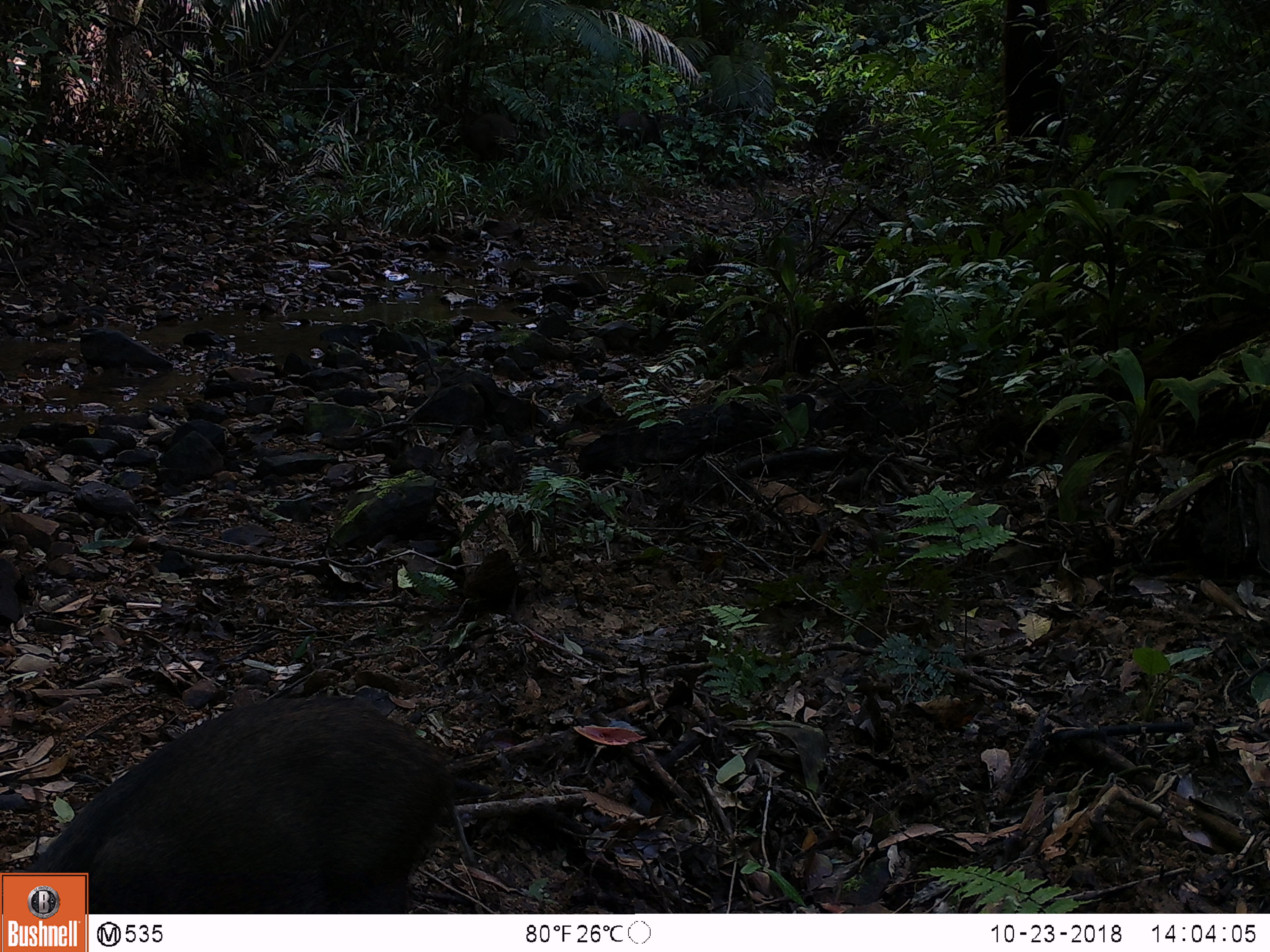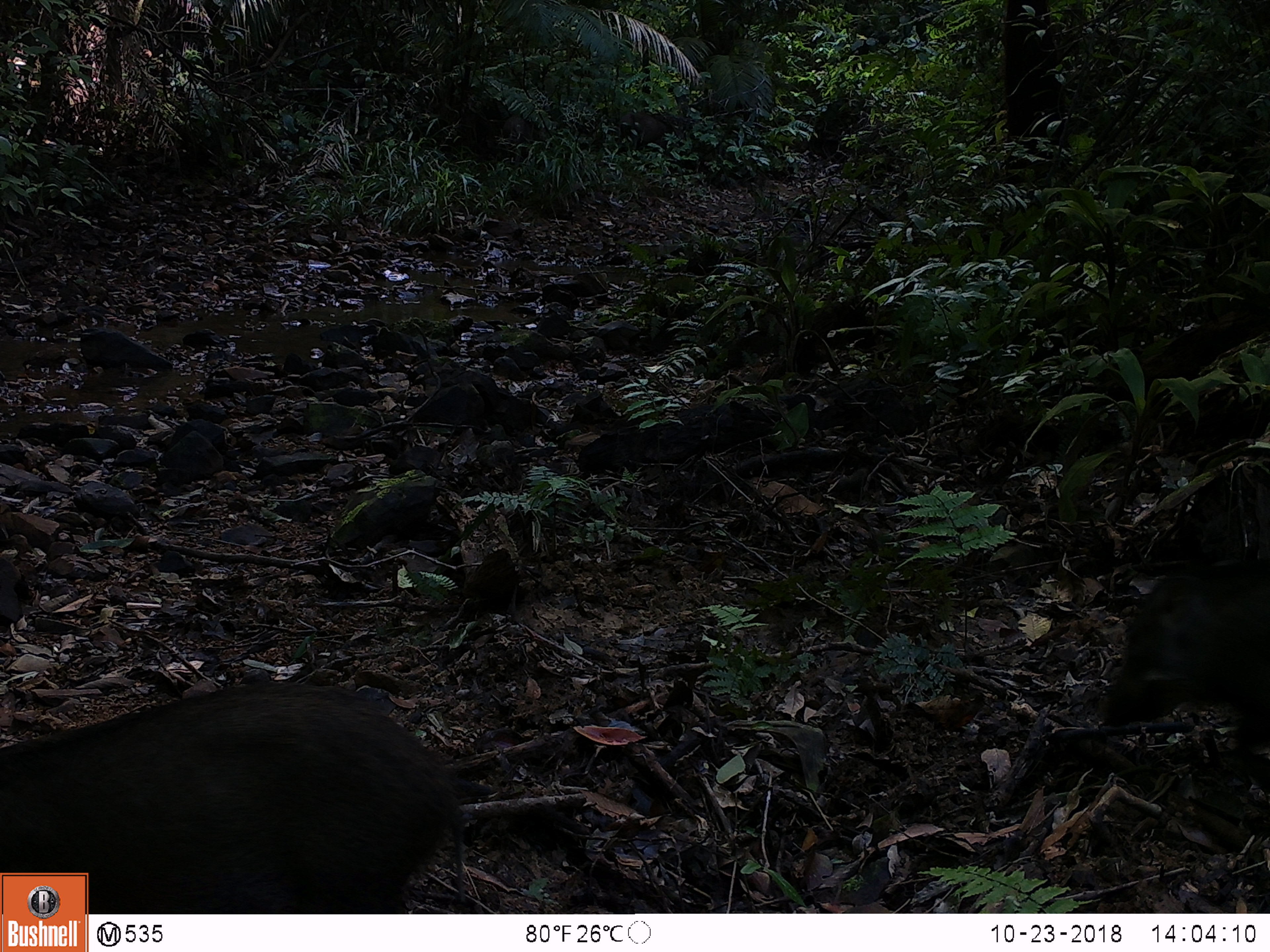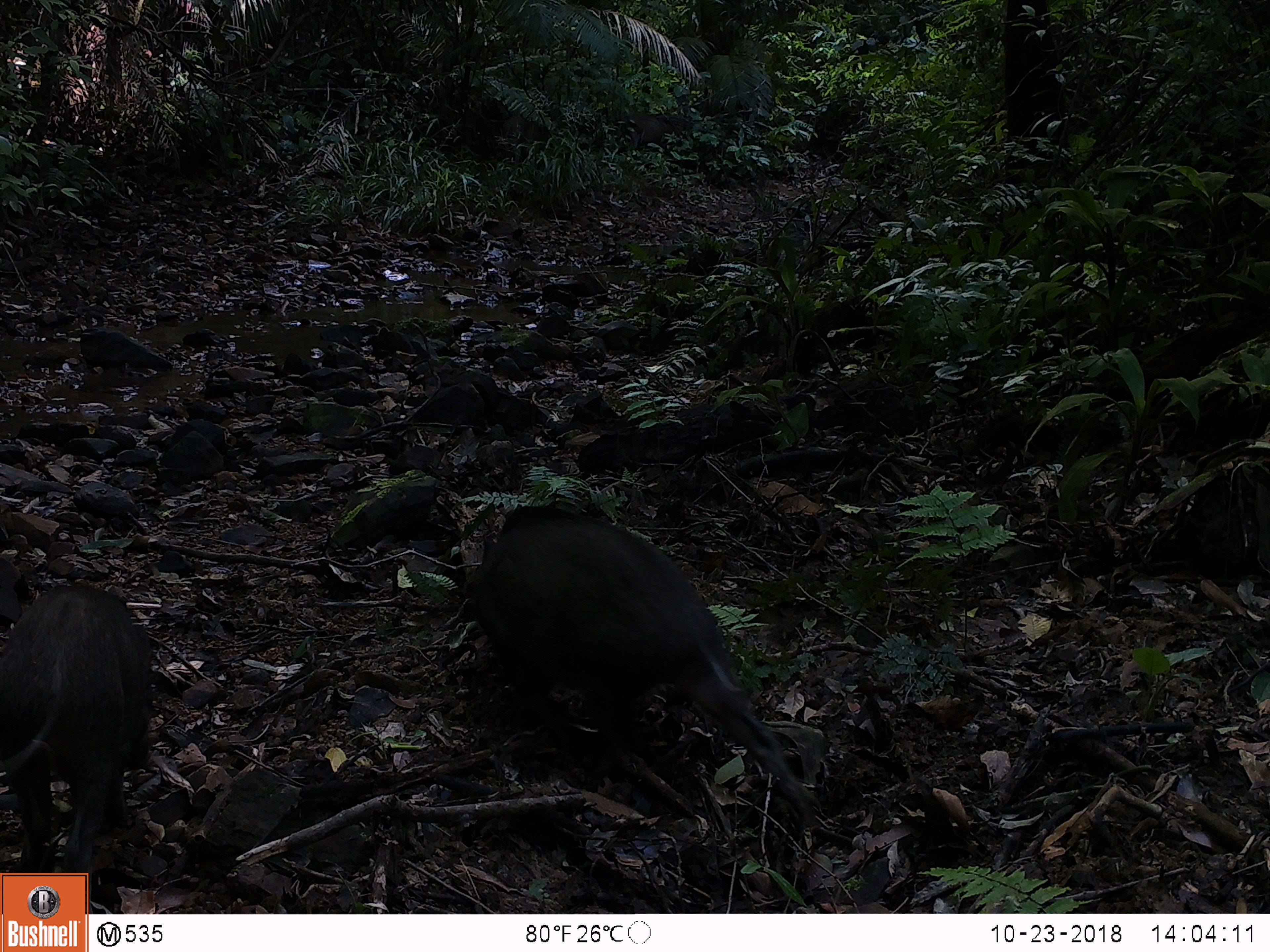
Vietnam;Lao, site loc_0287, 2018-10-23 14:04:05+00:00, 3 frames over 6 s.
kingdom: Animalia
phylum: Chordata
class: Mammalia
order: Artiodactyla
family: Suidae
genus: Sus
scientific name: Sus scrofa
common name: eurasian wild pig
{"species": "eurasian wild pig (Sus scrofa)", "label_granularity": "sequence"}